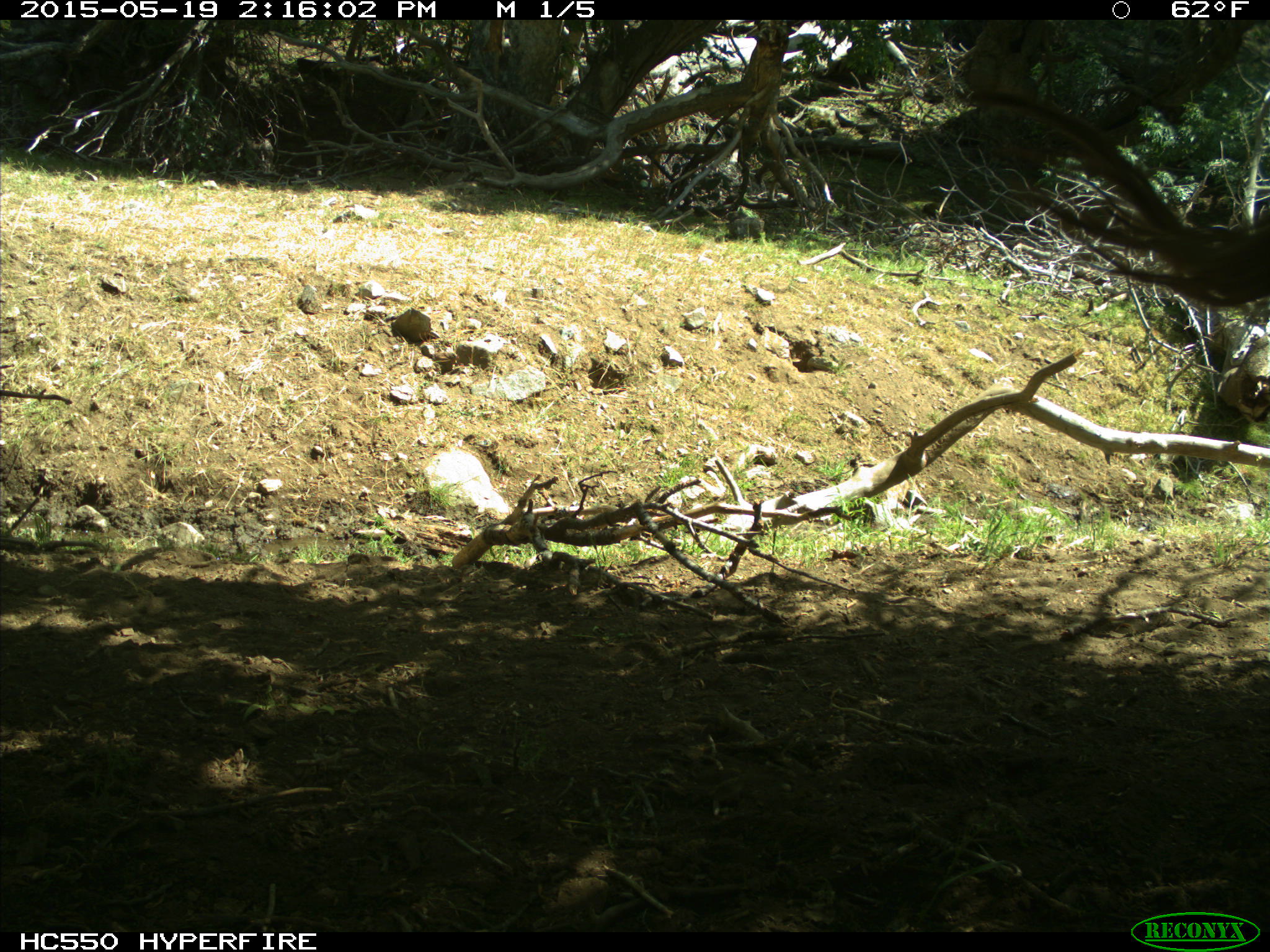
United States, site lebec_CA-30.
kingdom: Animalia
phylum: Chordata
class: Mammalia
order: Artiodactyla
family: Bovidae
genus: Bos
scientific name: Bos taurus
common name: domestic cow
Bos taurus (domestic cow).